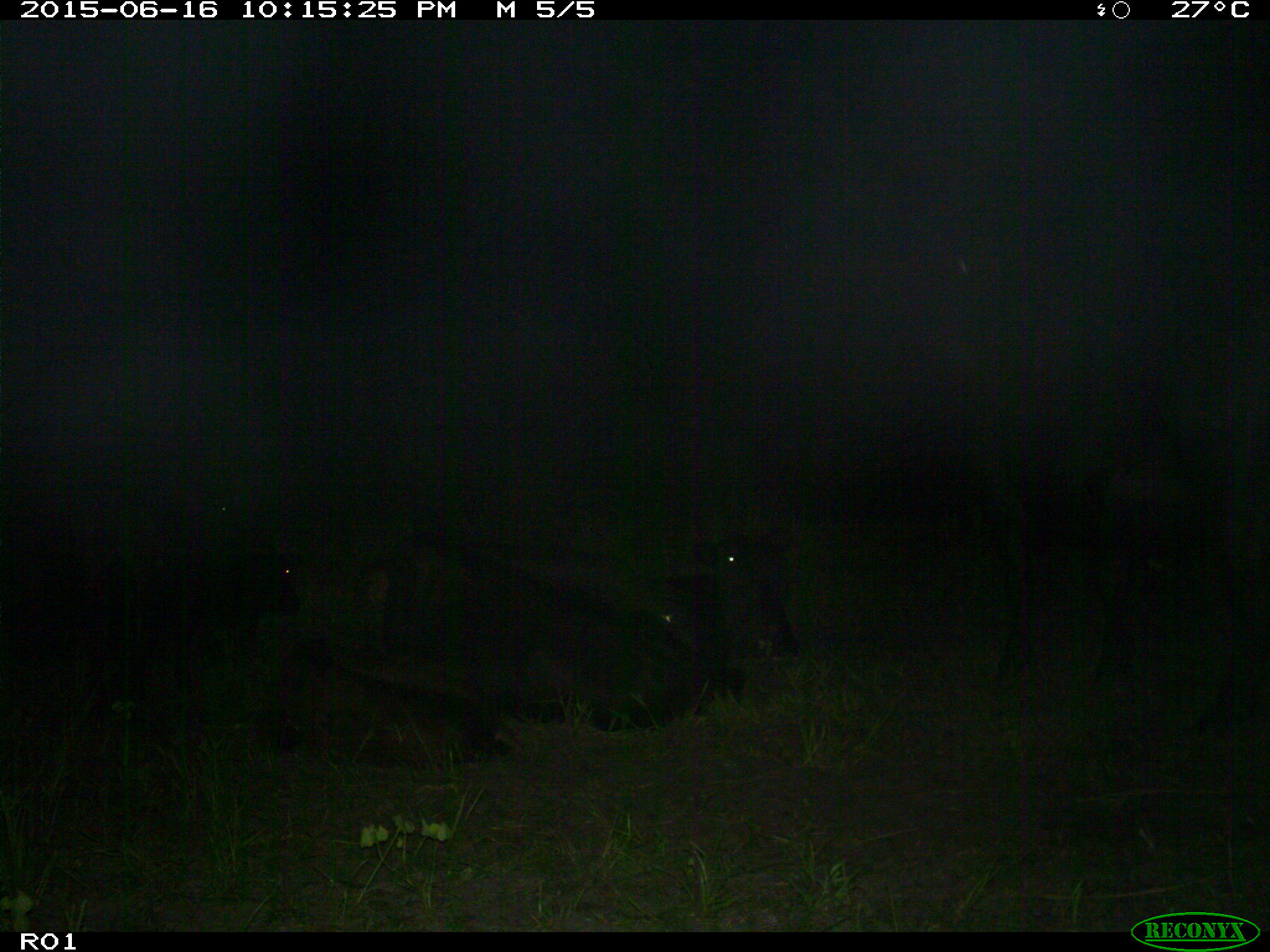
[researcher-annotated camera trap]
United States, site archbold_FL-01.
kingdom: Animalia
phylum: Chordata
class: Mammalia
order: Artiodactyla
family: Bovidae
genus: Bos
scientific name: Bos taurus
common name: domestic cow